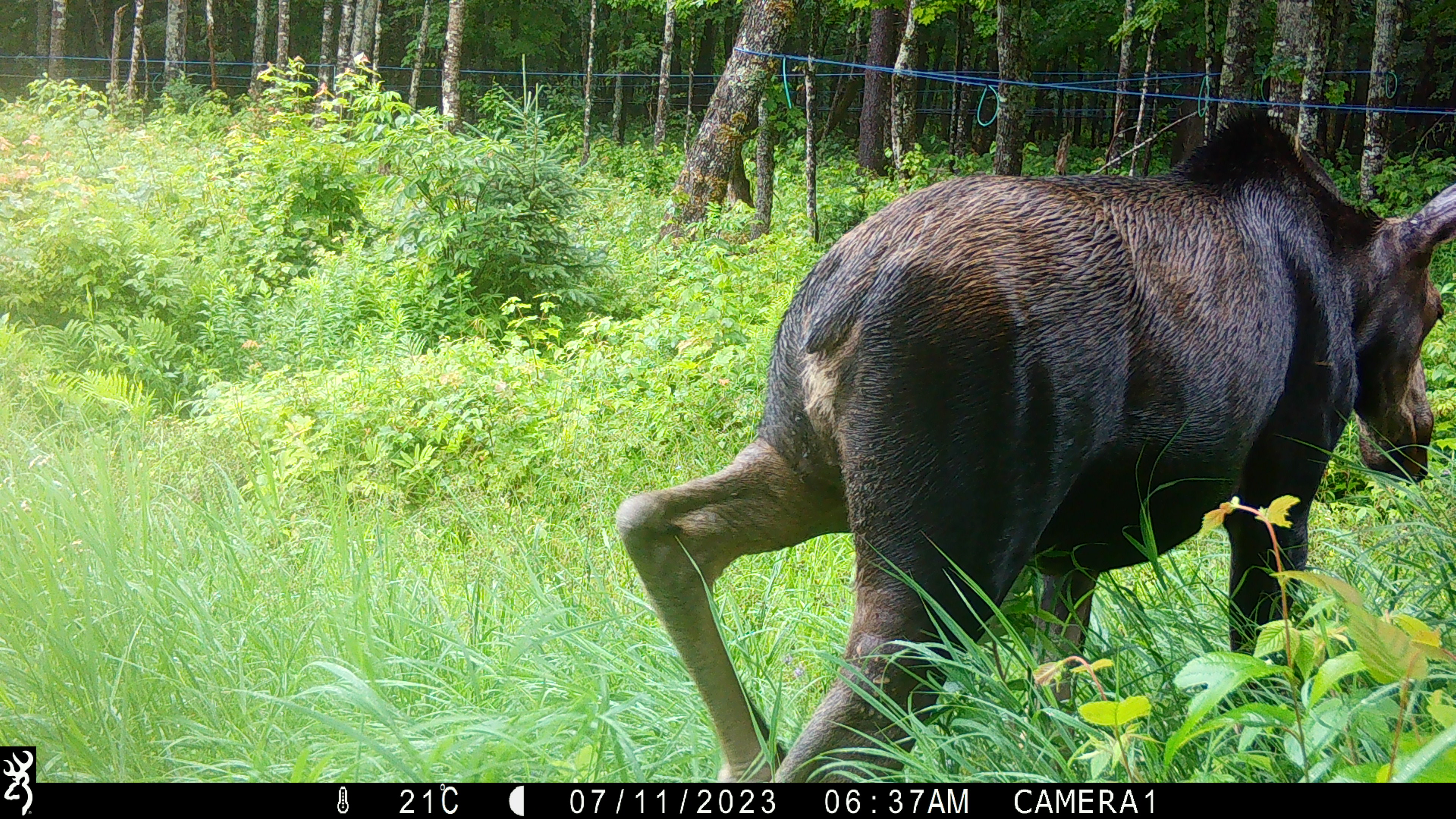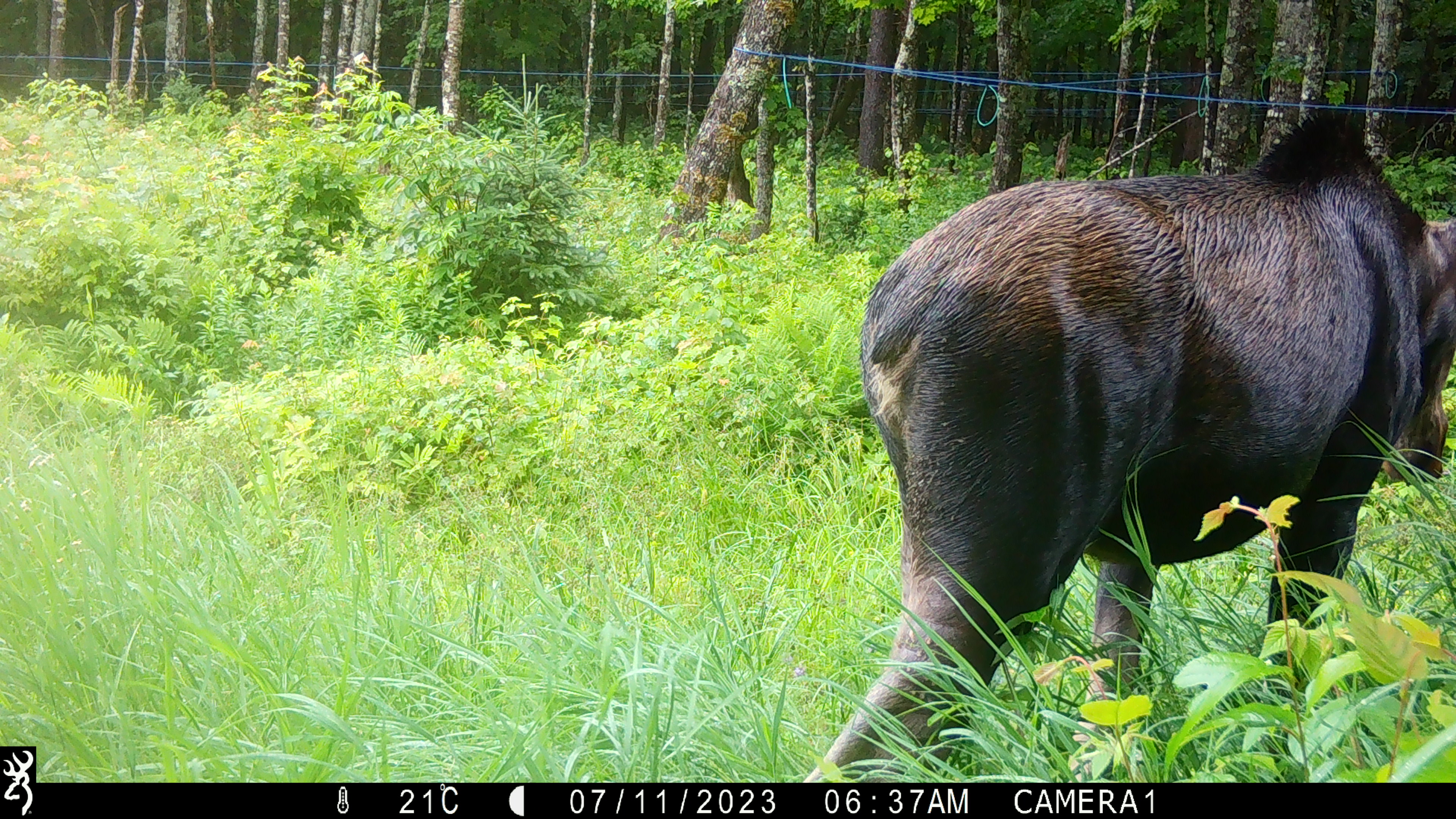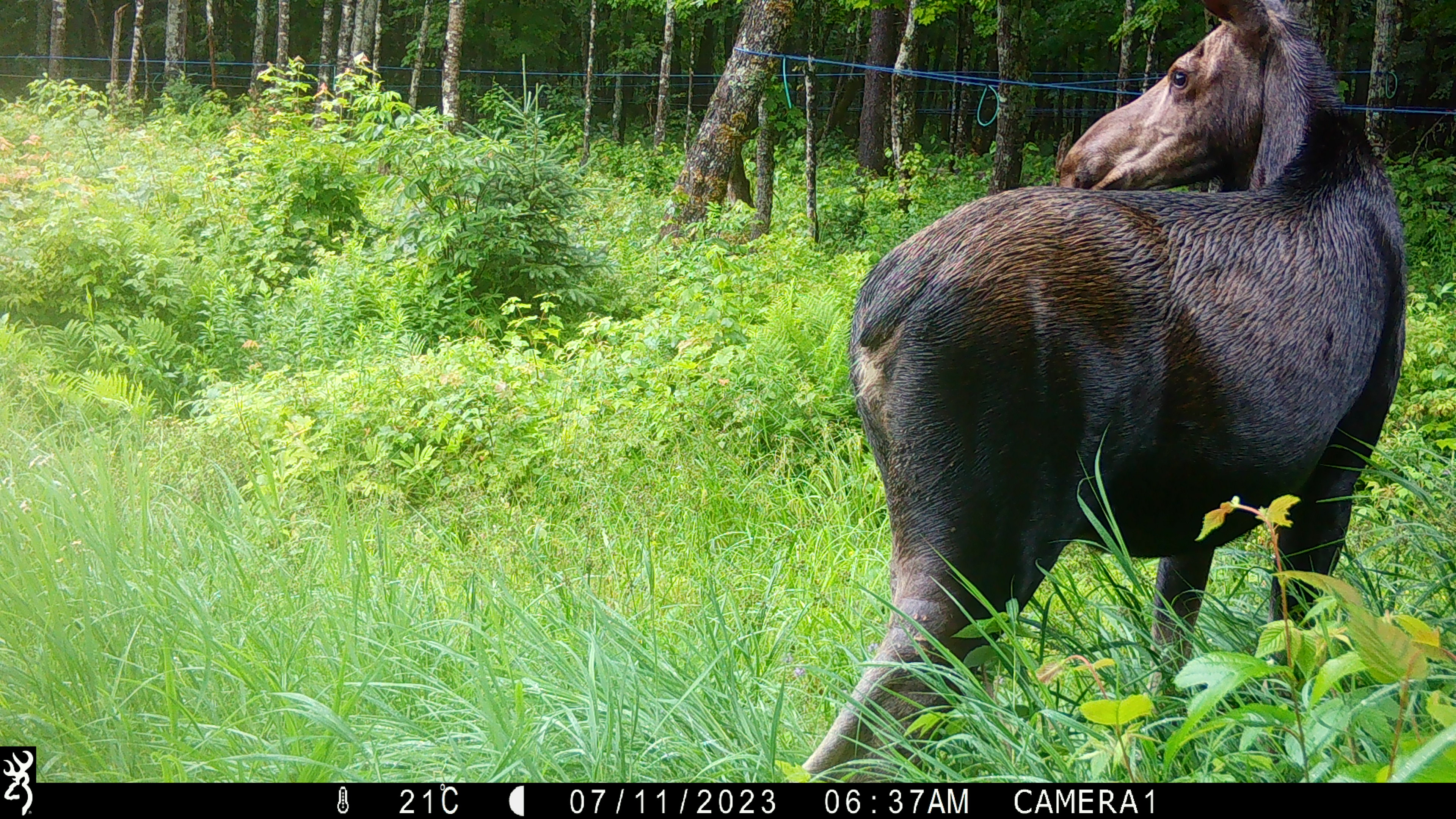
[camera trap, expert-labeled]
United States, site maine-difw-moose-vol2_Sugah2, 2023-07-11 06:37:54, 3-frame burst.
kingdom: Animalia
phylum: Chordata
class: Mammalia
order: Artiodactyla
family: Cervidae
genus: Alces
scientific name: Alces alces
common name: moose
Moose (Alces alces).